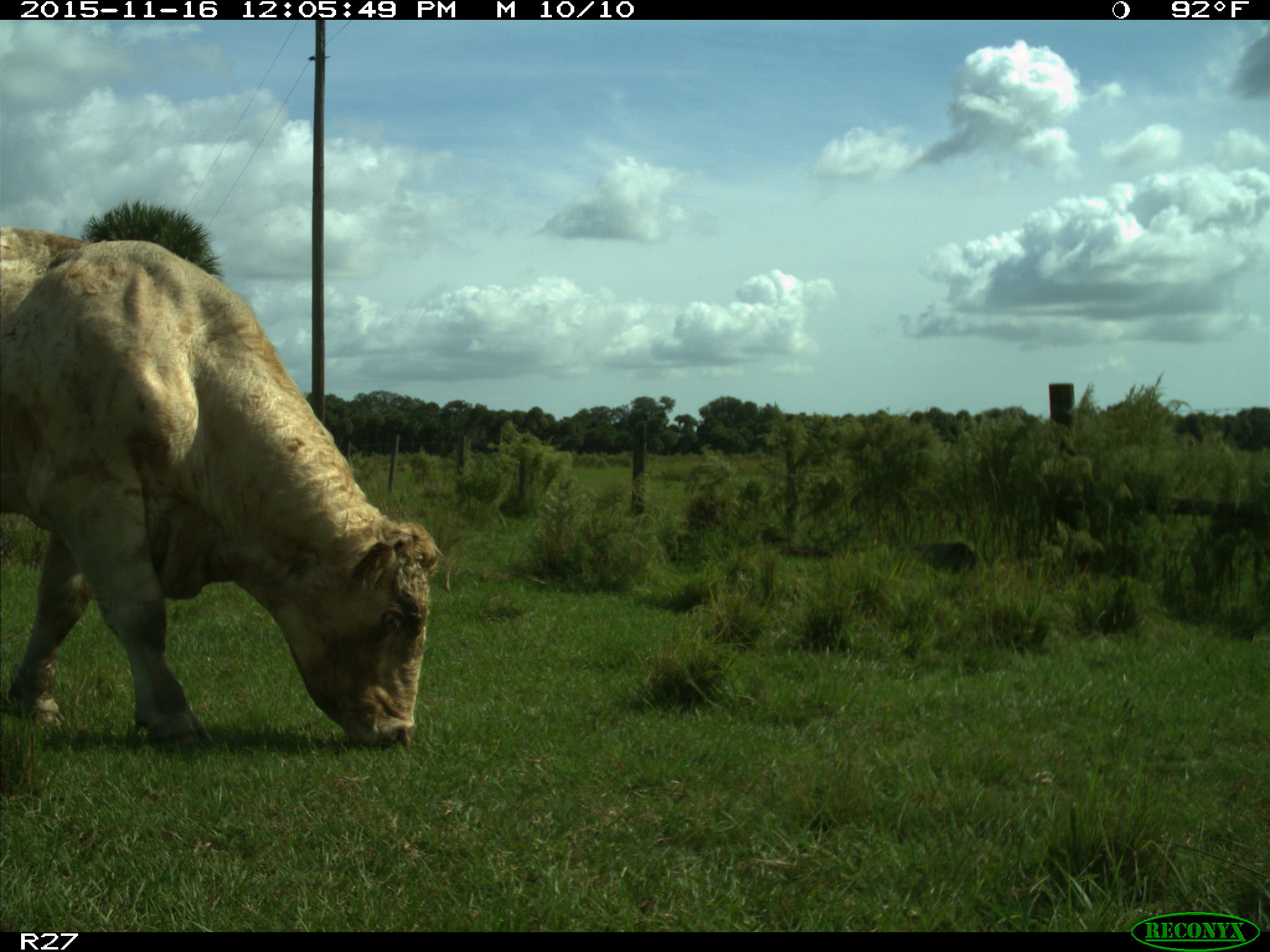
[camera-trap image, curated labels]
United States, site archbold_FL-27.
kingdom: Animalia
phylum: Chordata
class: Mammalia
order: Artiodactyla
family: Bovidae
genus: Bos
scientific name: Bos taurus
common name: domestic cow